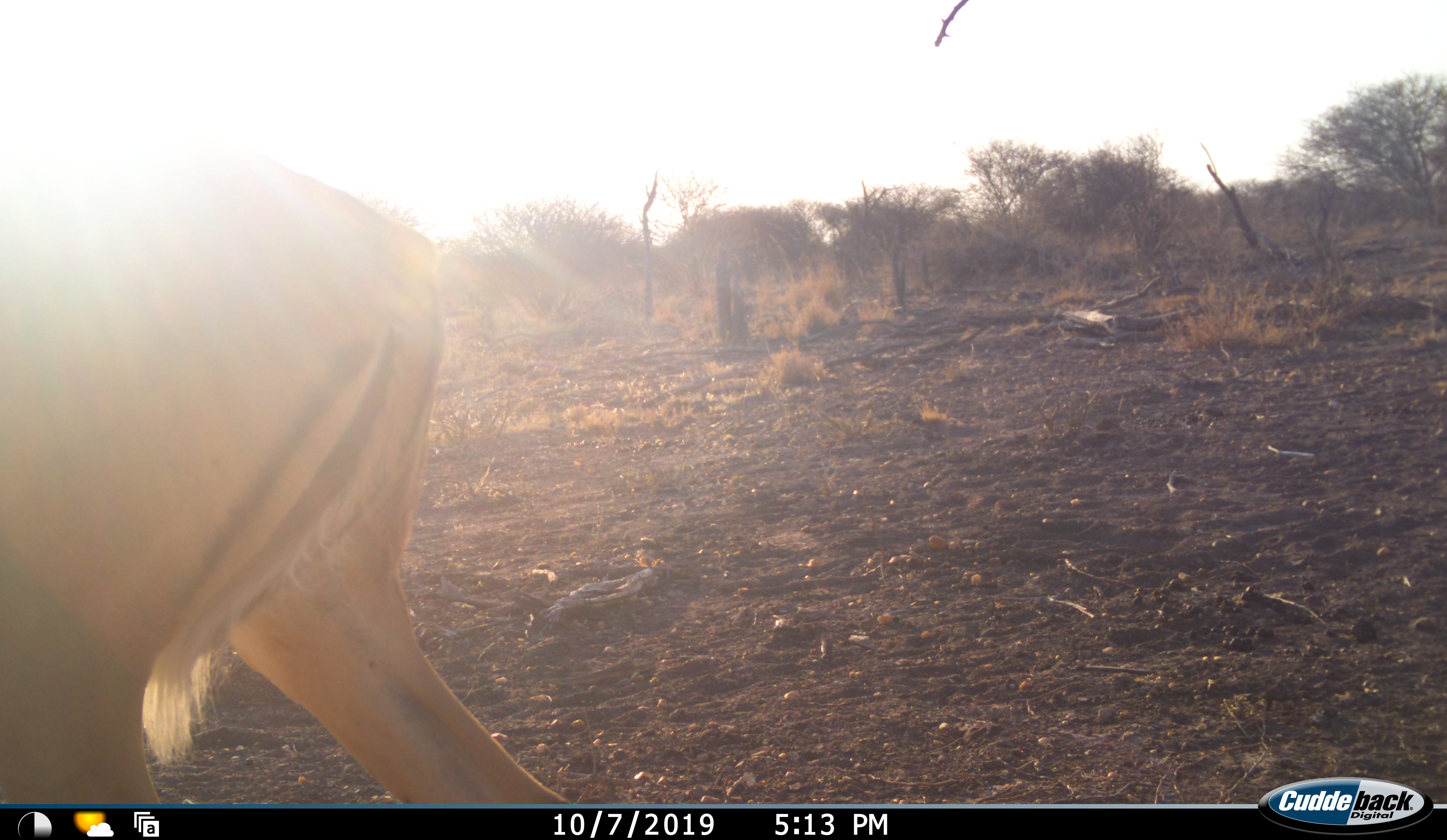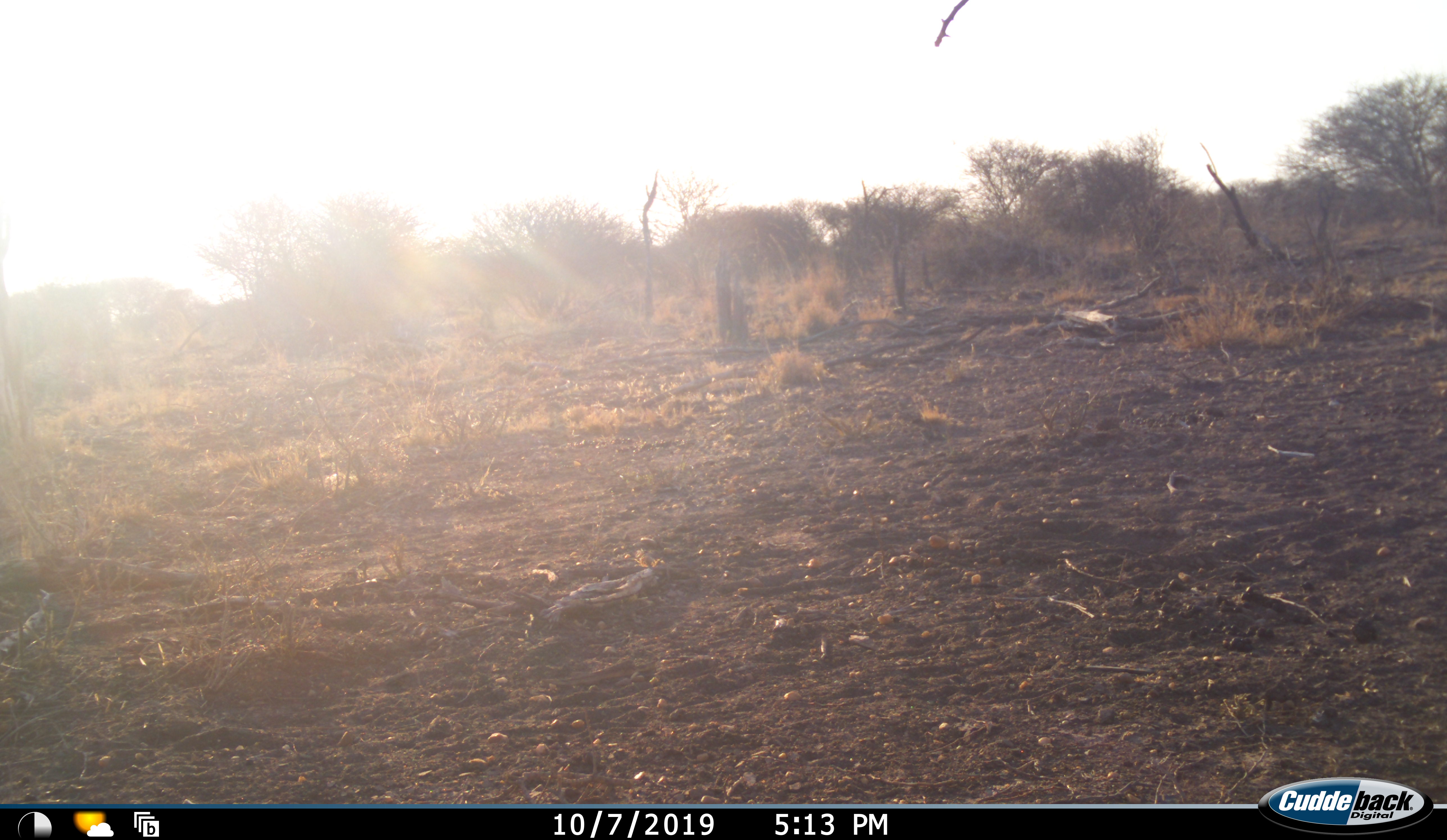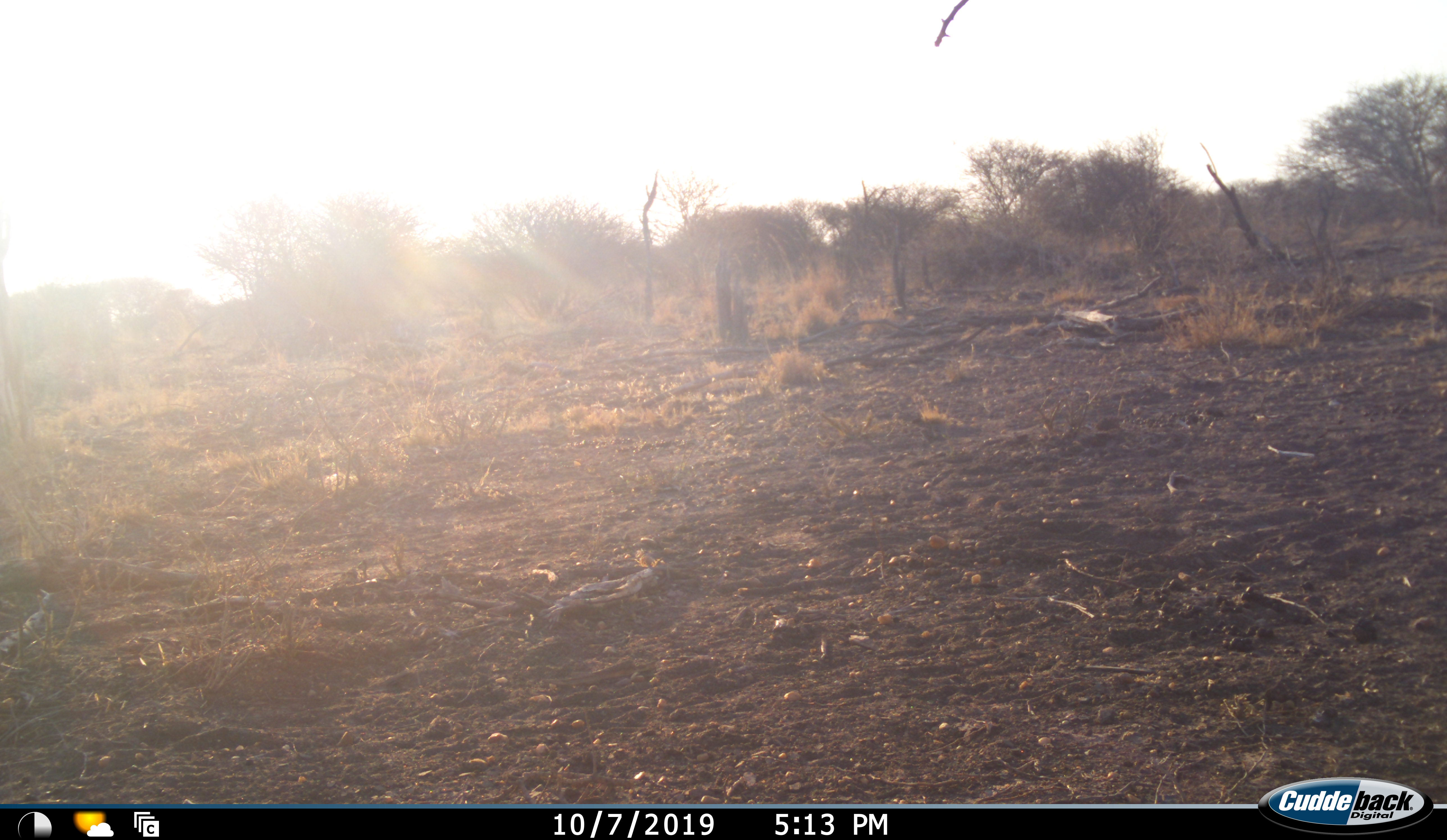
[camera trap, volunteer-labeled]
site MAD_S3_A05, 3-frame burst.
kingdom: Animalia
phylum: Chordata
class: Mammalia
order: Artiodactyla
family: Bovidae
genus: Aepyceros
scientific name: Aepyceros melampus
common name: impala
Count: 1.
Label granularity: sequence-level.